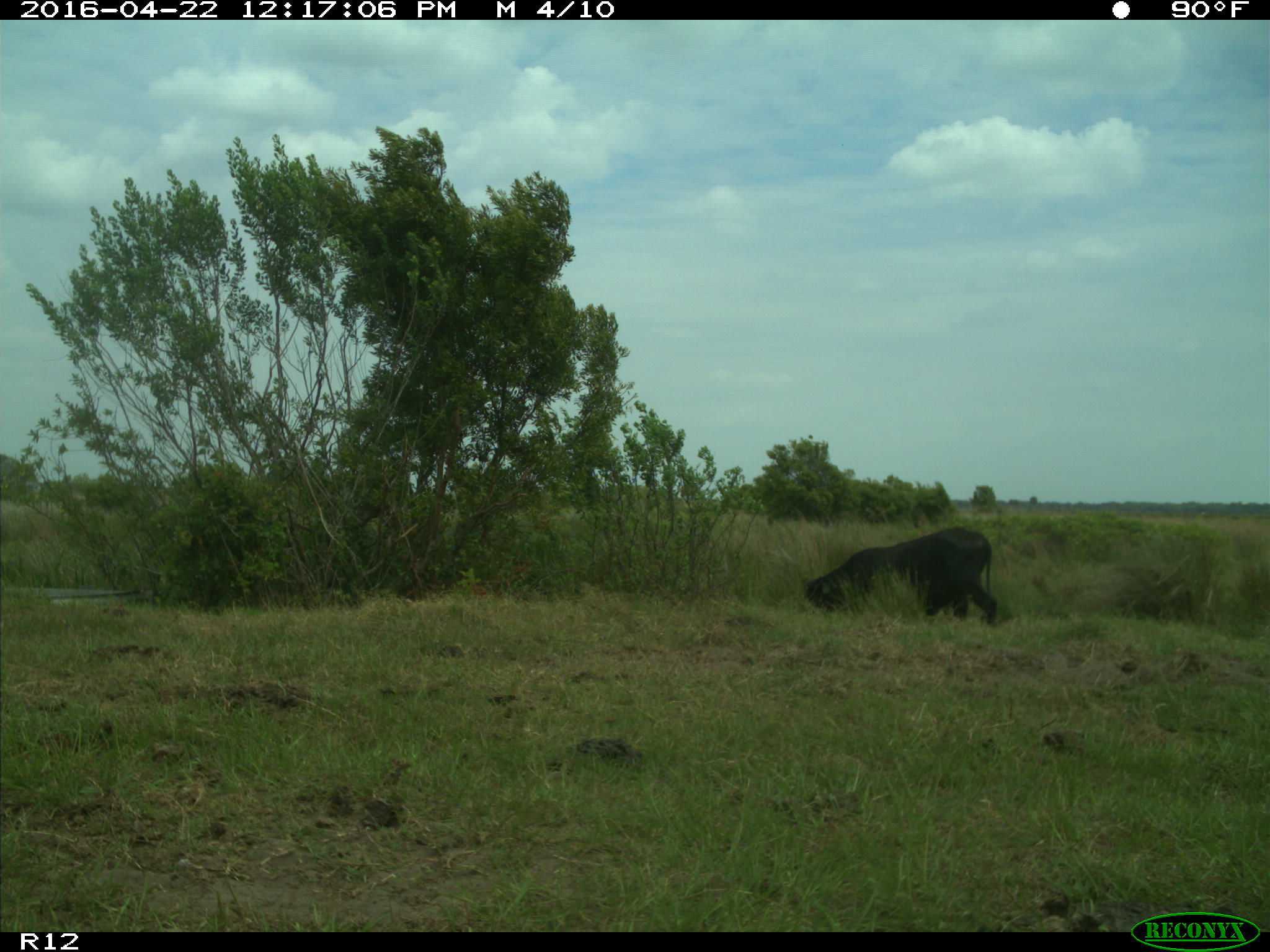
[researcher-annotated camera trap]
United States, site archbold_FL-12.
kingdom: Animalia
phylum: Chordata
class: Mammalia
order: Artiodactyla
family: Bovidae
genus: Bos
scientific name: Bos taurus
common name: domestic cow